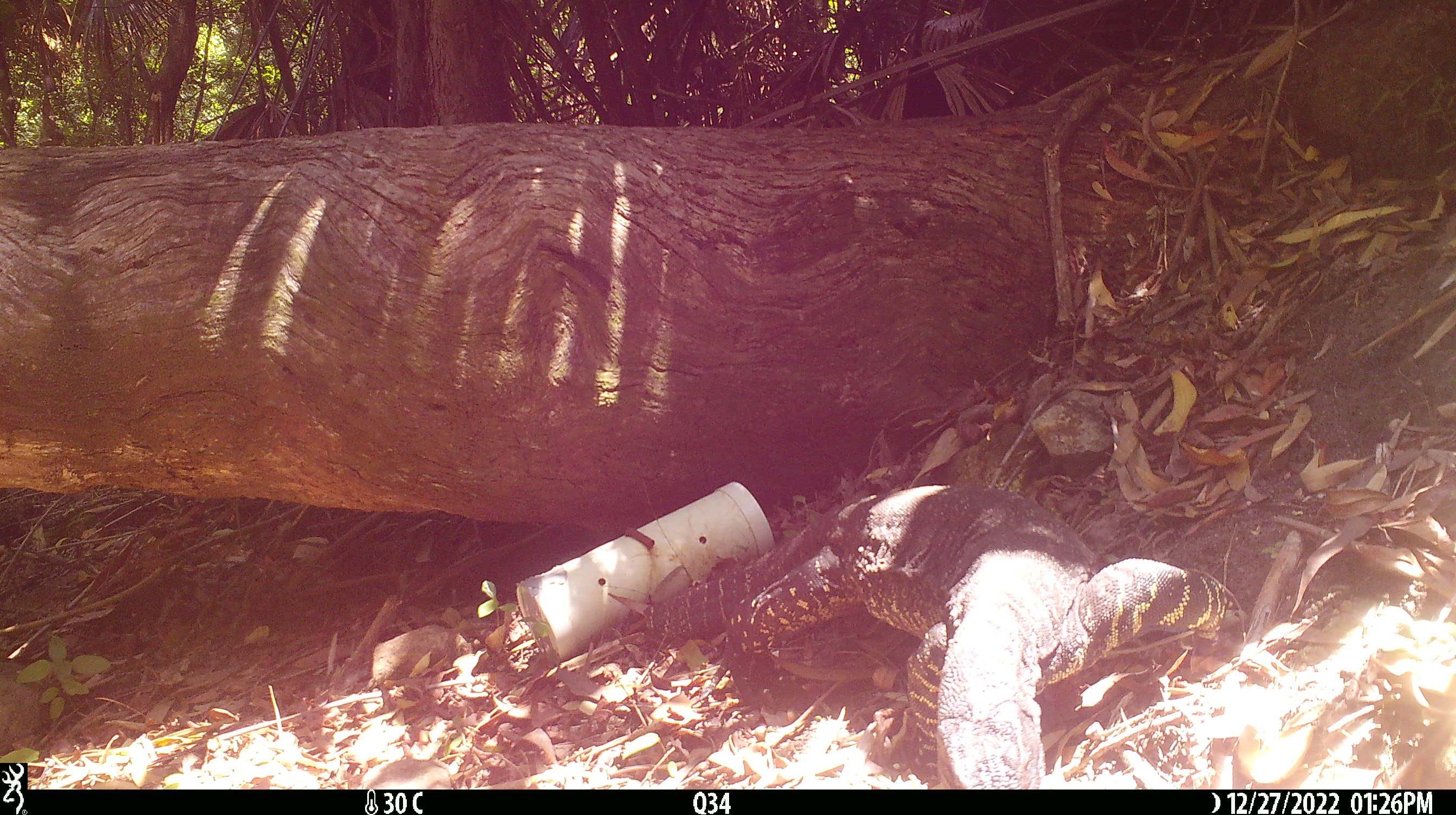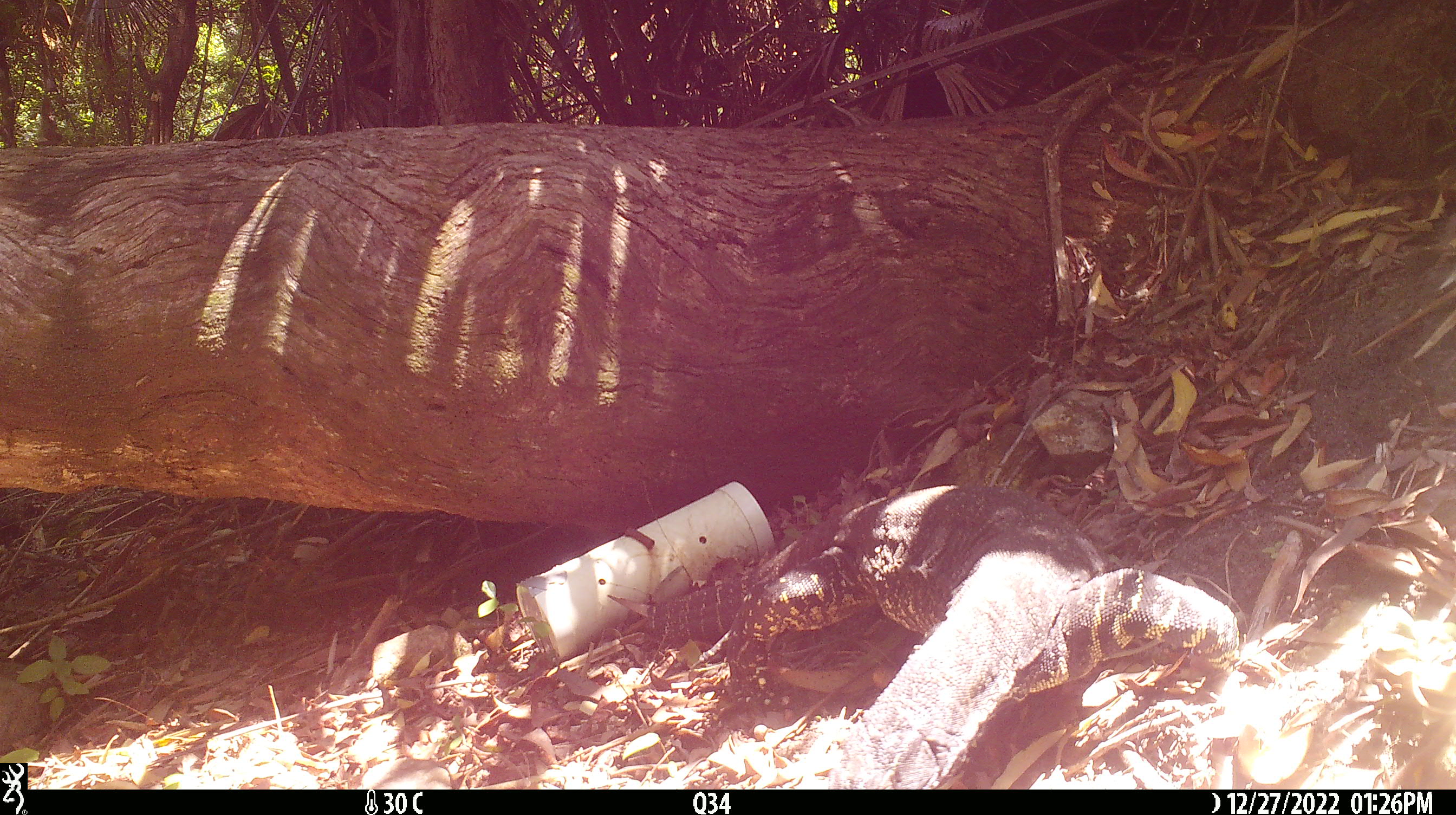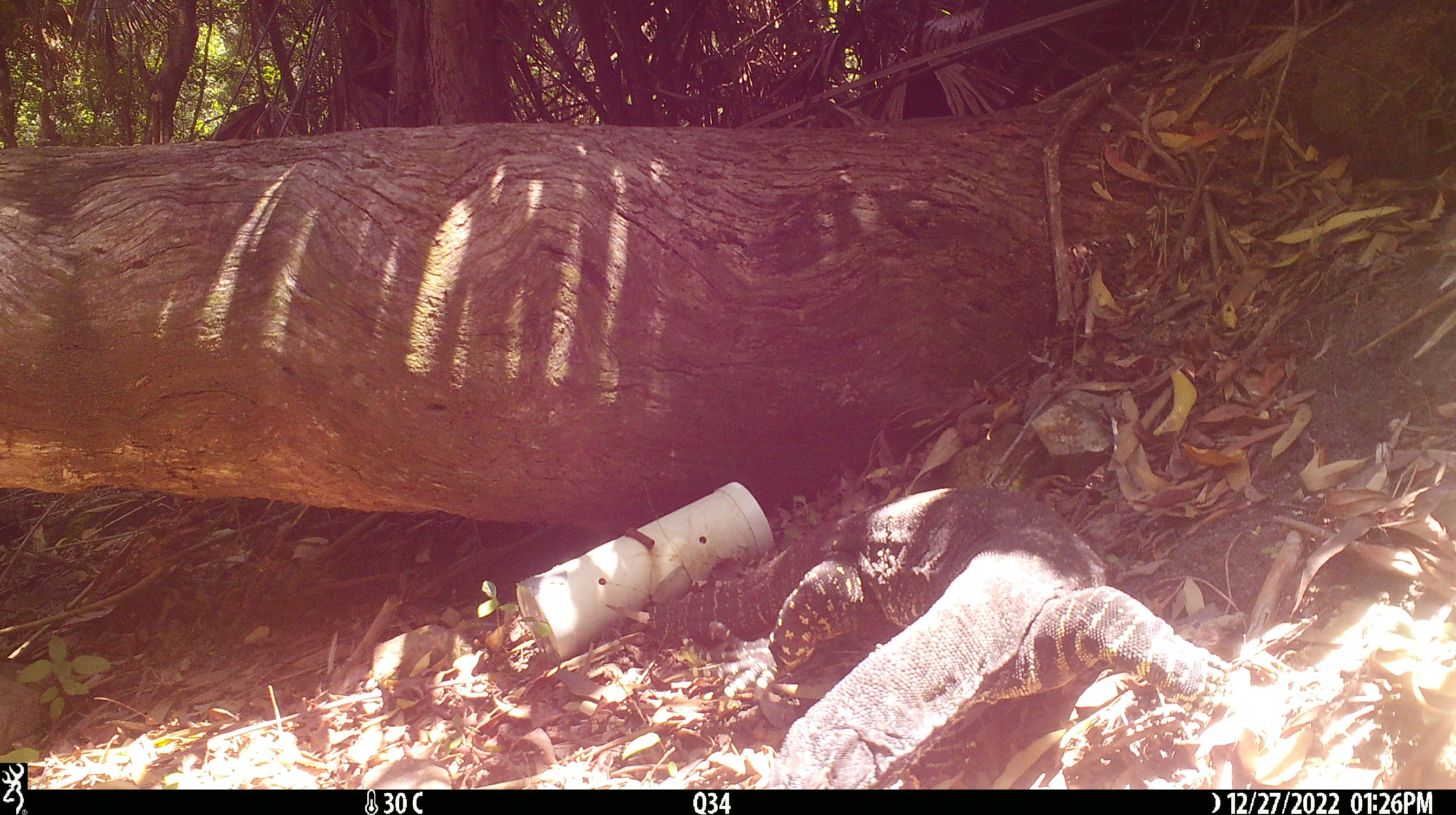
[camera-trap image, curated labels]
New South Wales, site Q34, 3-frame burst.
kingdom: Animalia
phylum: Chordata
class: Reptilia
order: Squamata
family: Varanidae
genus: Varanus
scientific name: Varanus varius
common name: lace monitor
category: goanna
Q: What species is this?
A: Goanna (lace monitor) (Varanus varius).